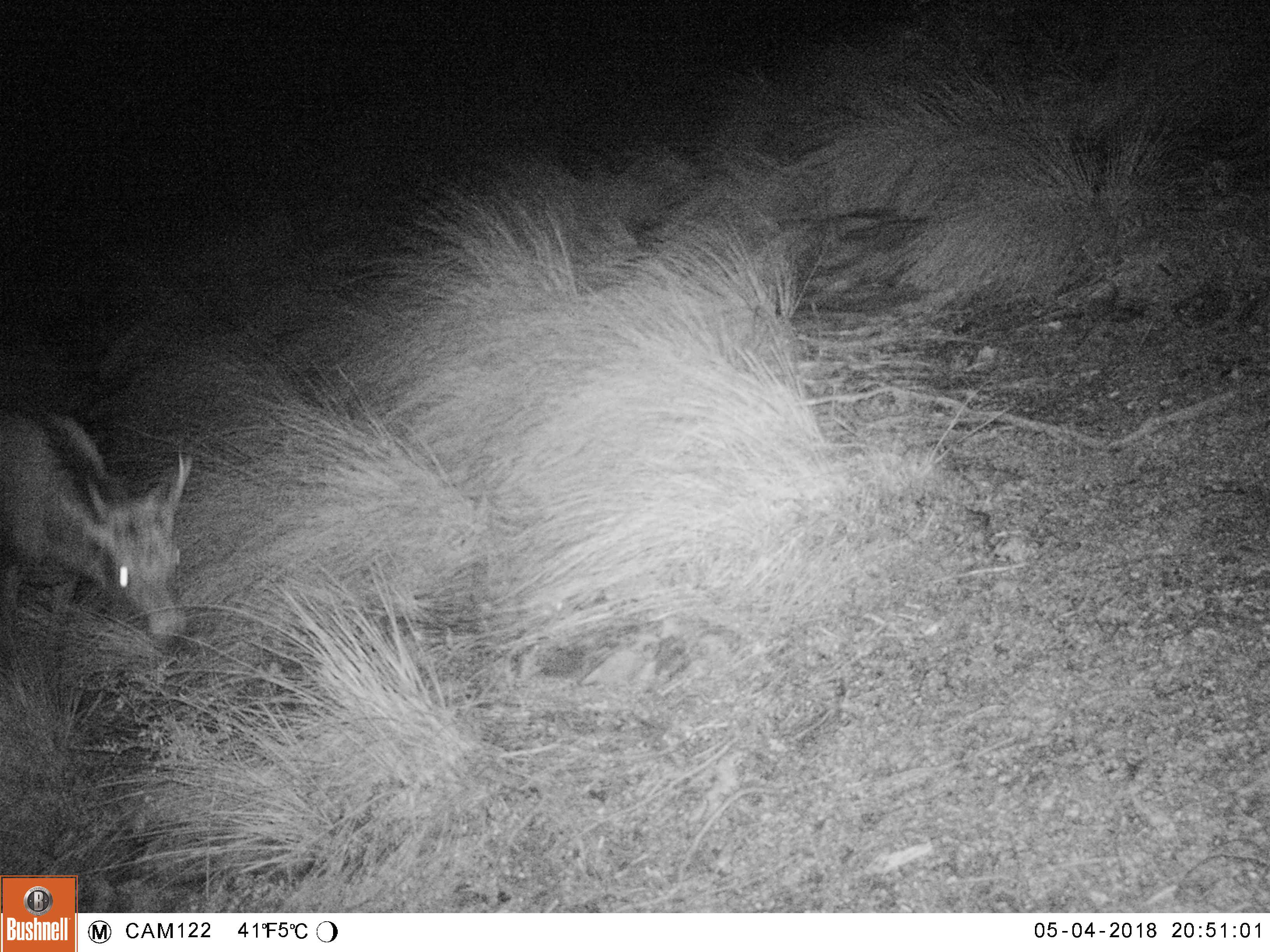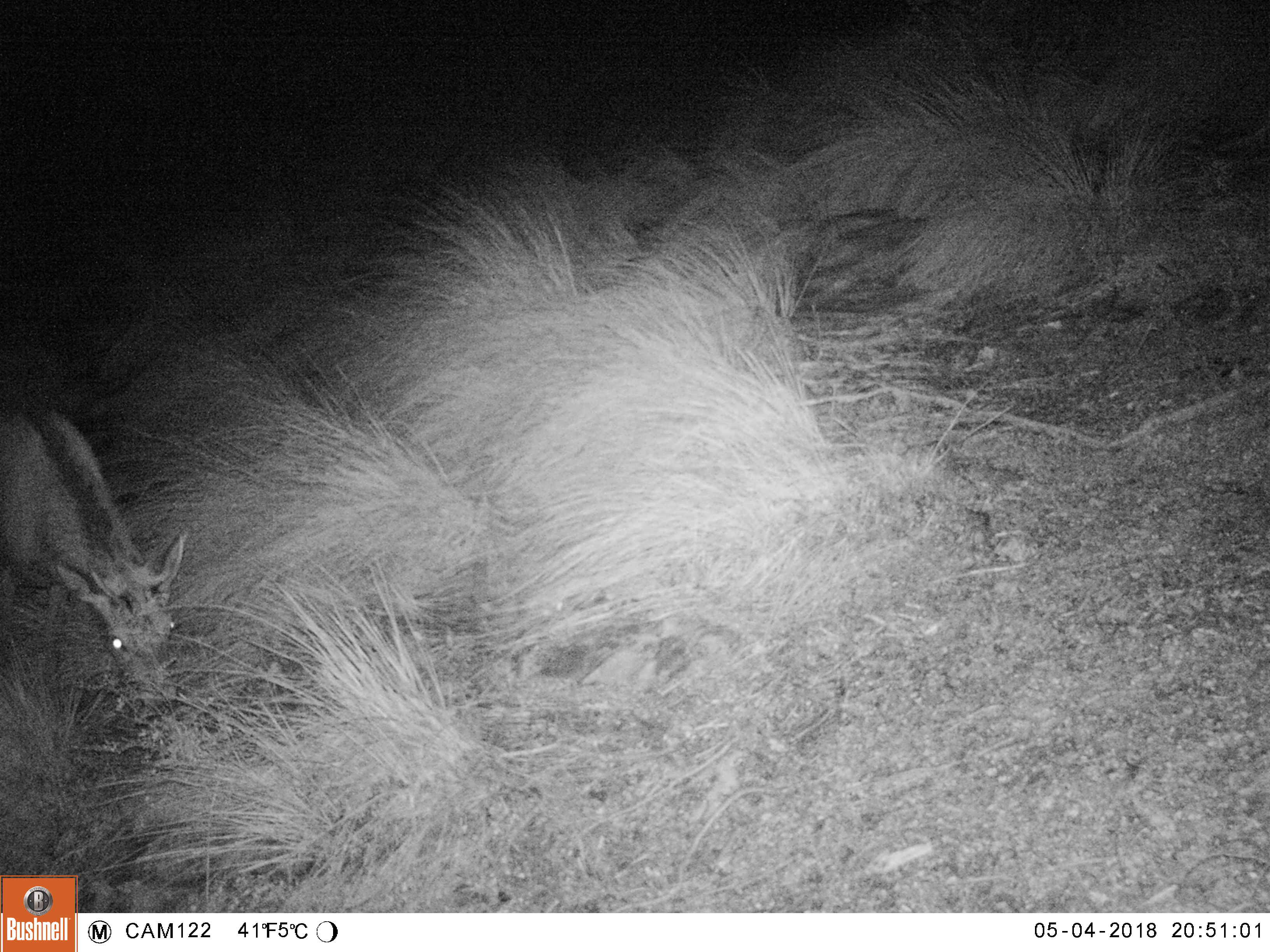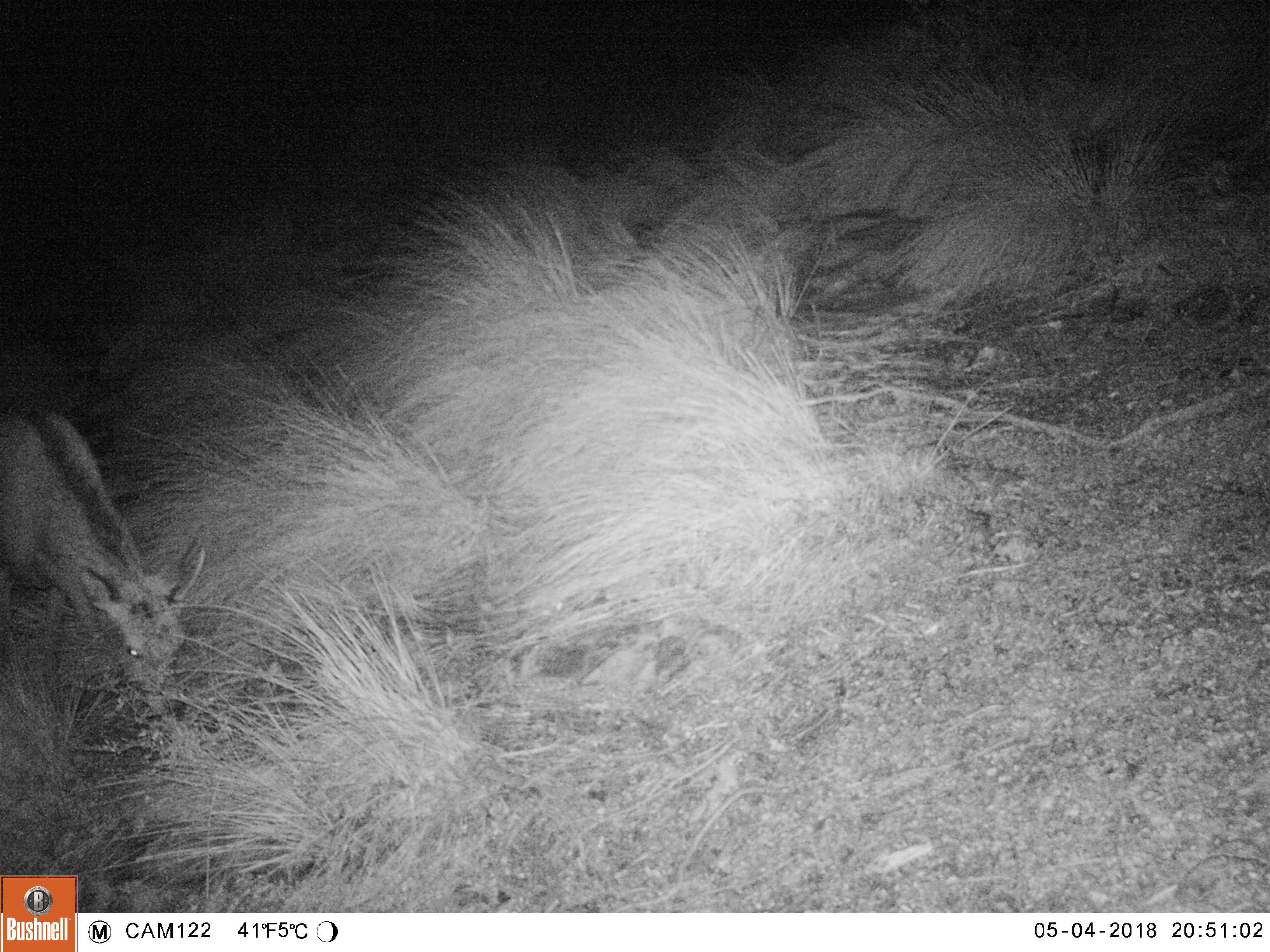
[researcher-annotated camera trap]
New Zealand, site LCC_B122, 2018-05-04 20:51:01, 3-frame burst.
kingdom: Animalia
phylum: Chordata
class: Mammalia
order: Artiodactyla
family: Cervidae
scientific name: Cervidae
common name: deer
Deer (Cervidae).